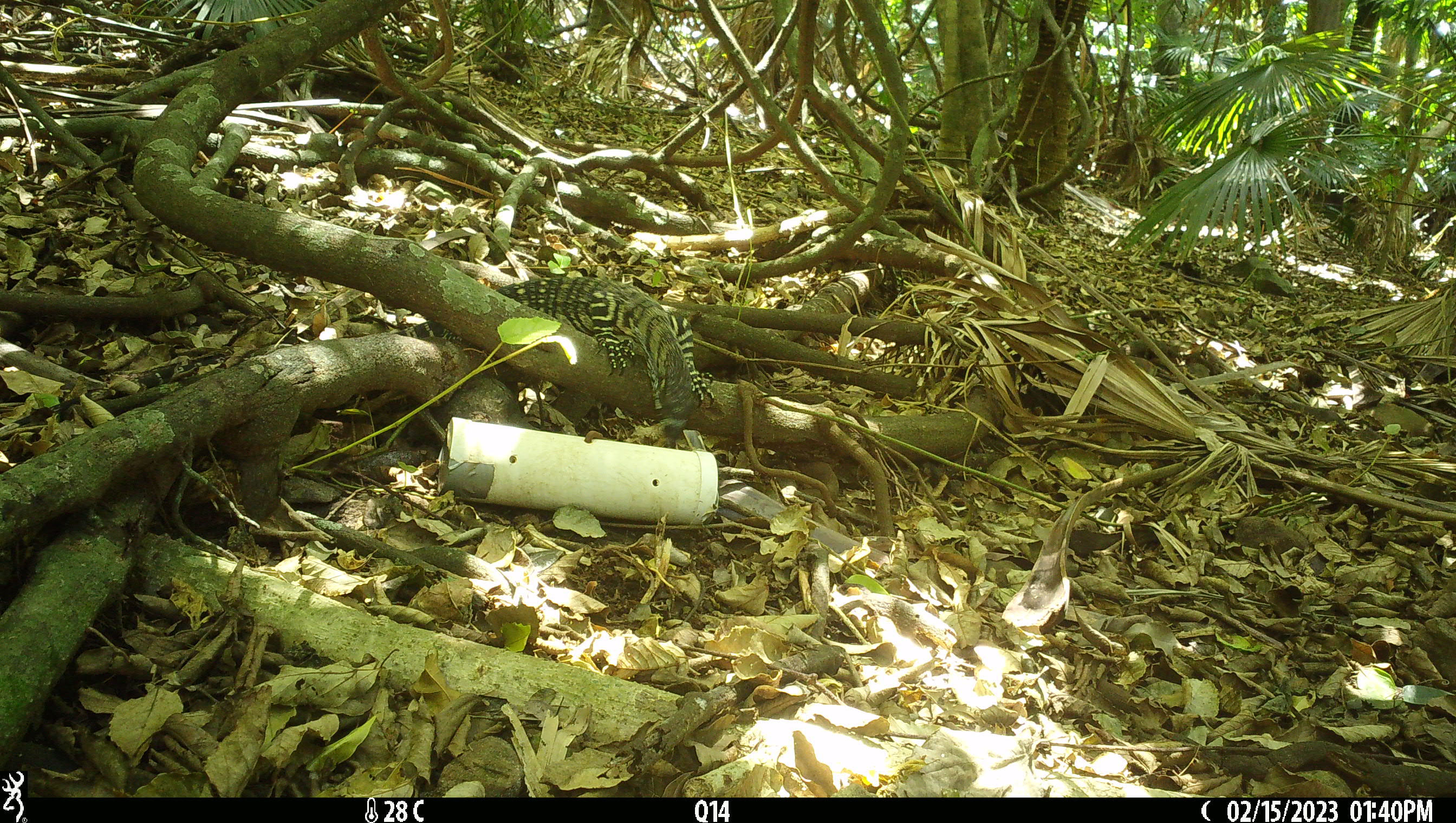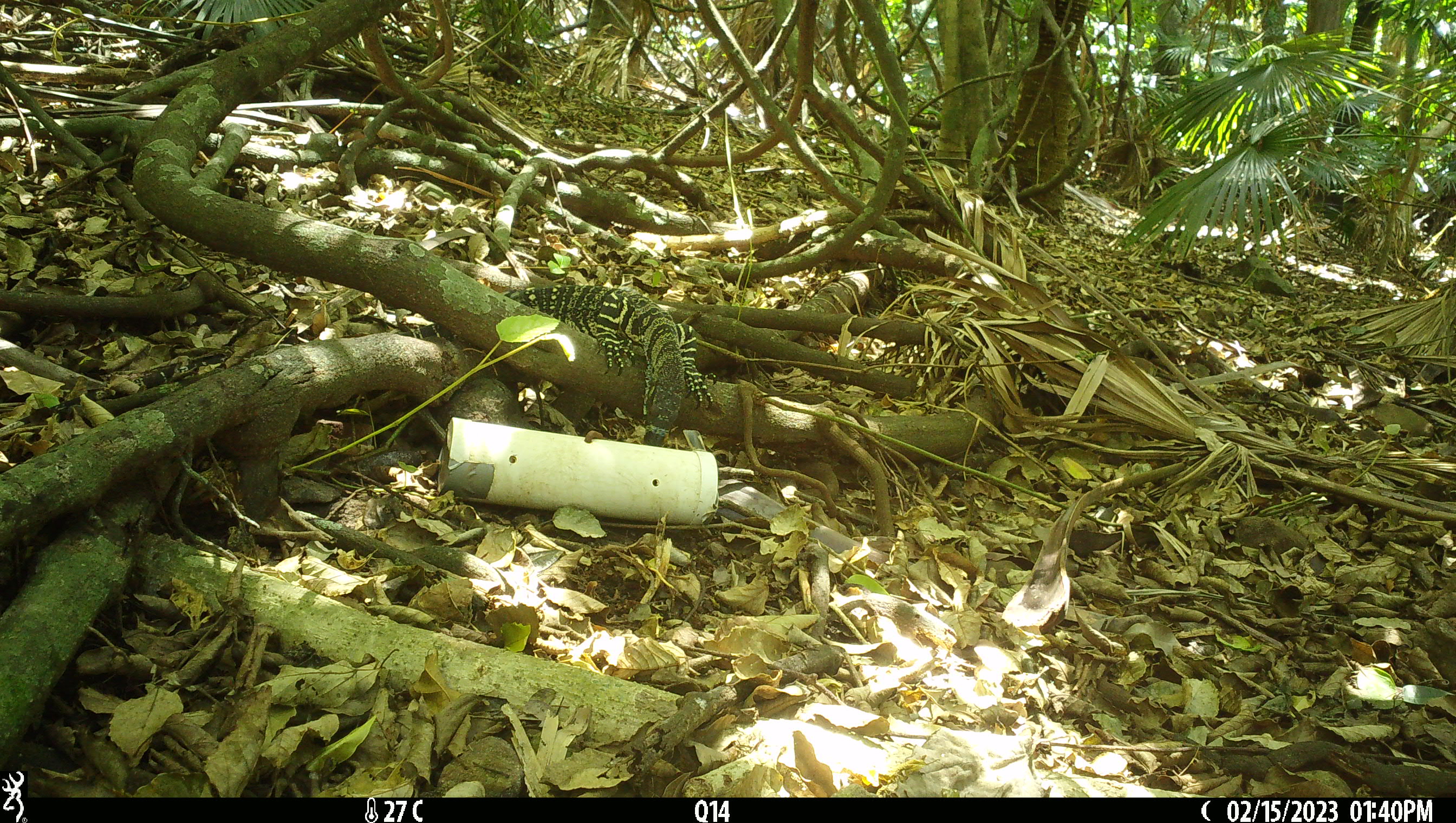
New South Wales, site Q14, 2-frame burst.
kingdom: Animalia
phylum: Chordata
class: Reptilia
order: Squamata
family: Varanidae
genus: Varanus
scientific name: Varanus varius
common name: lace monitor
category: goanna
Goanna (lace monitor) (Varanus varius).